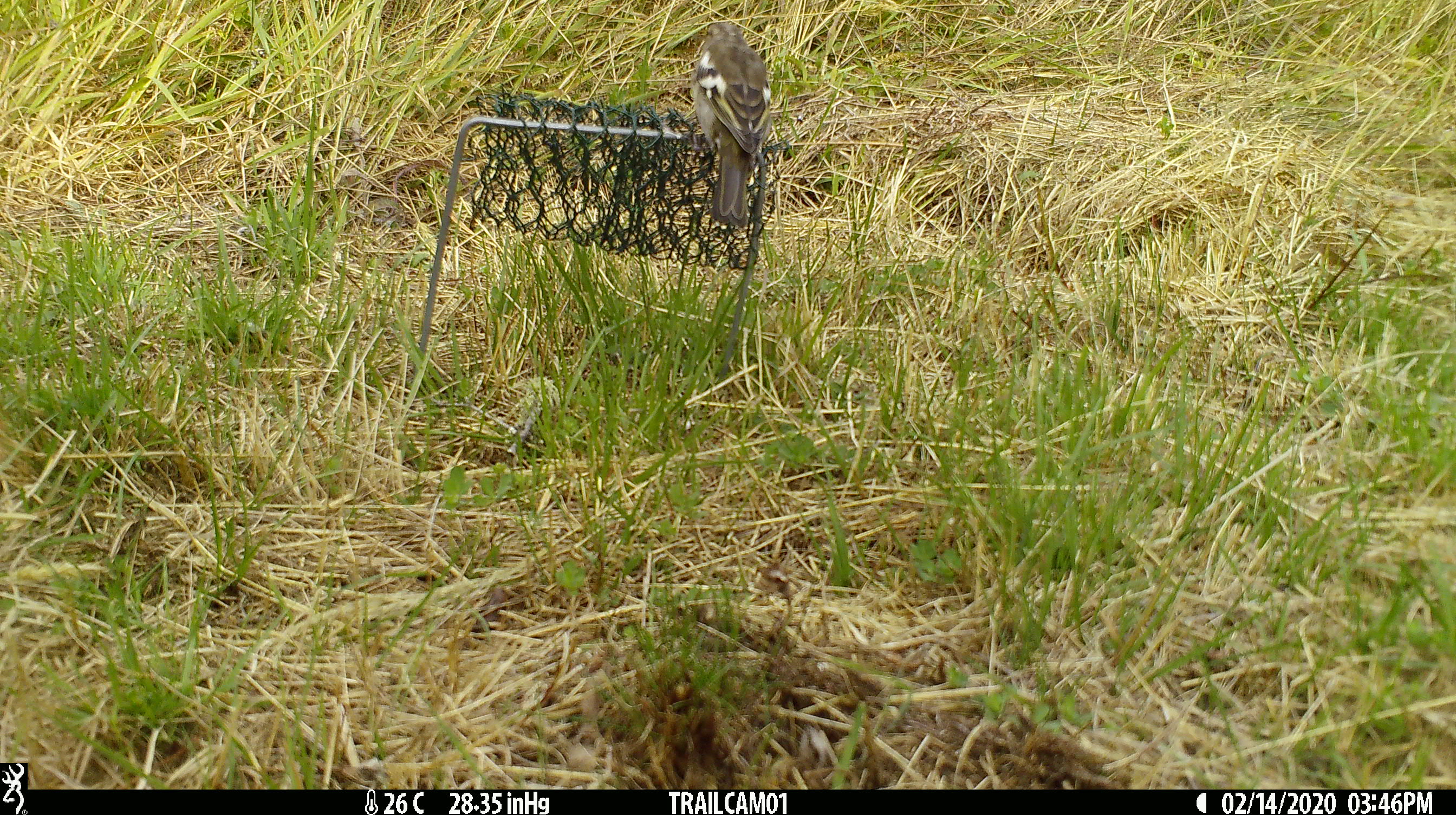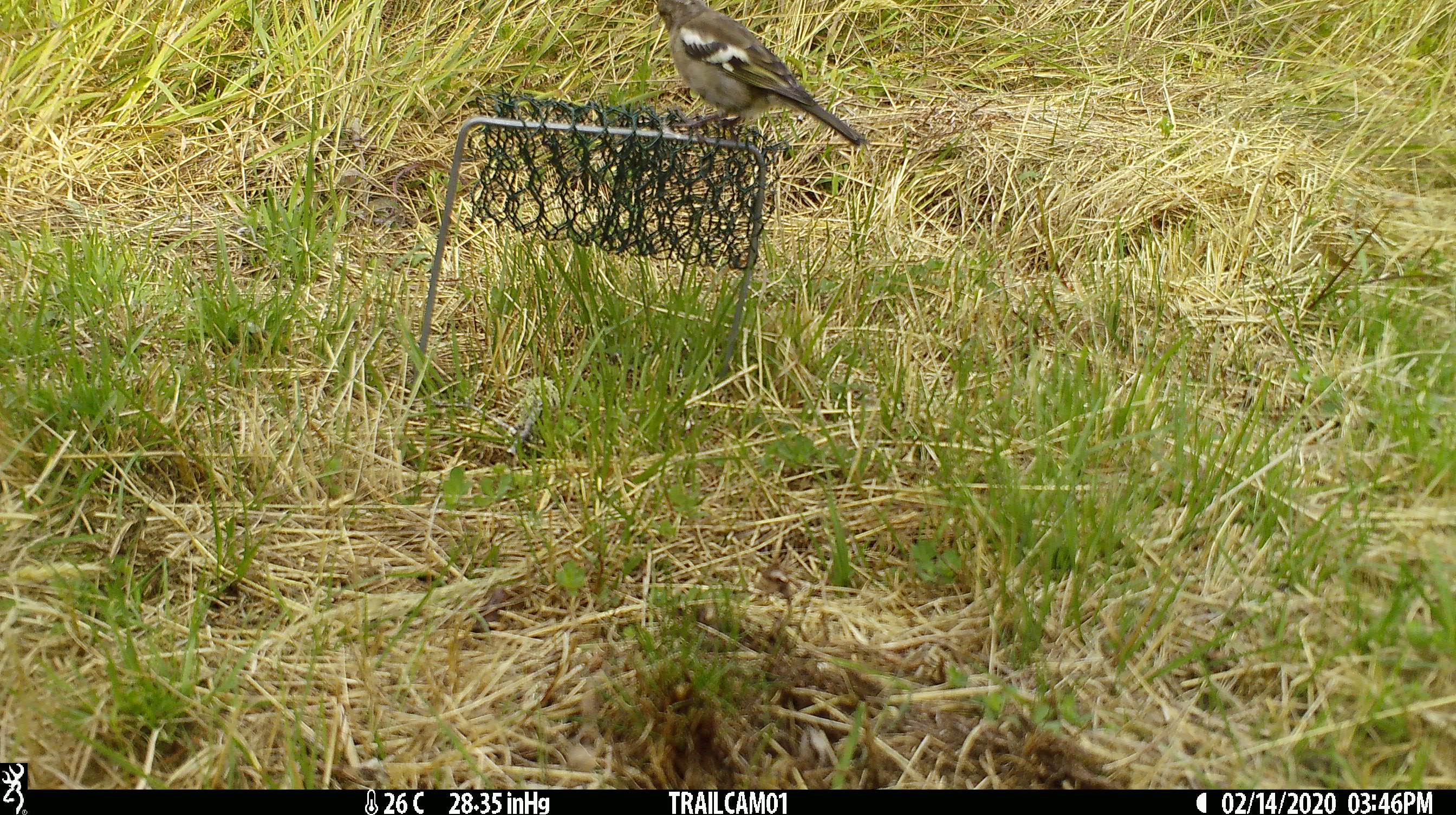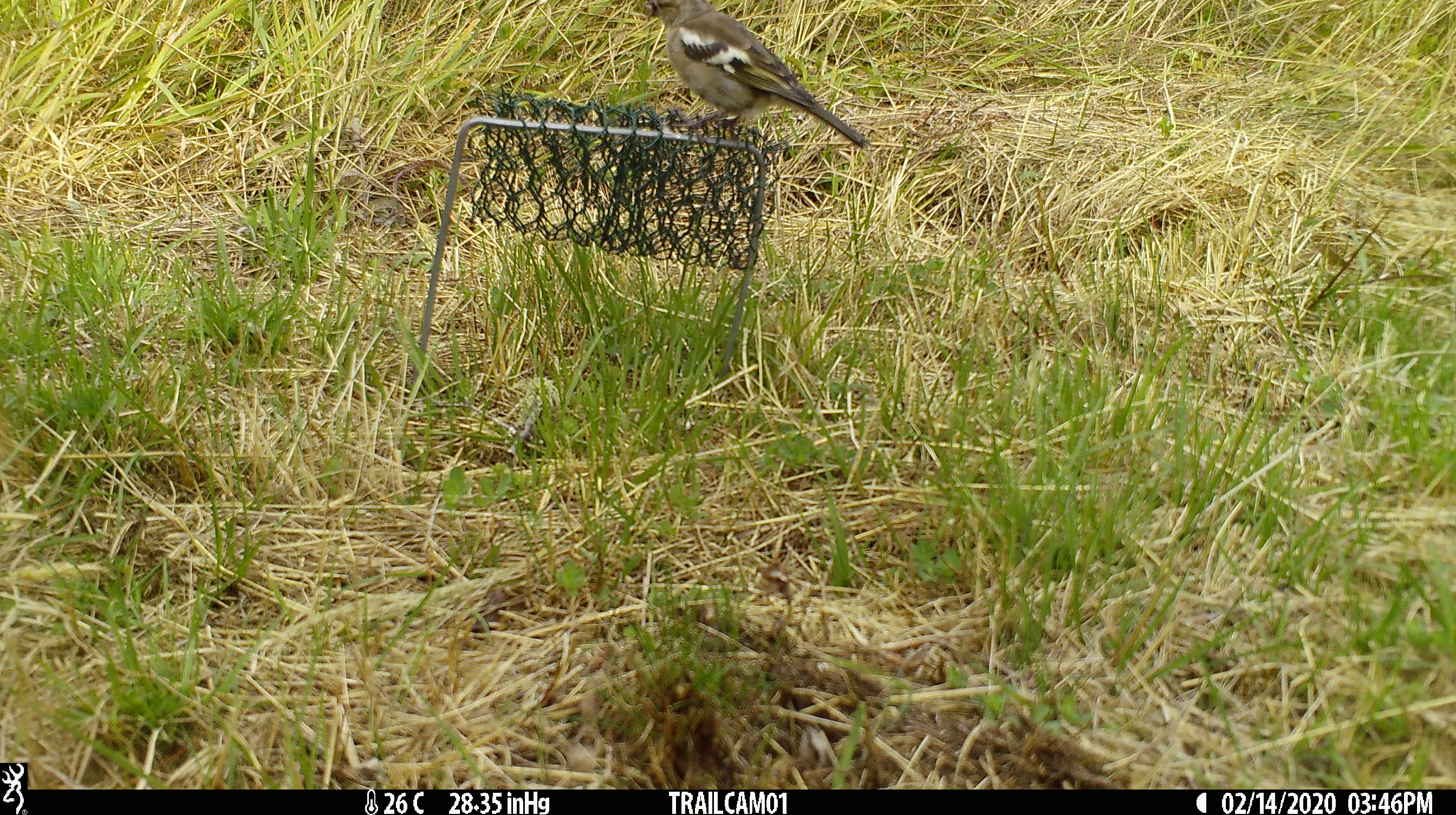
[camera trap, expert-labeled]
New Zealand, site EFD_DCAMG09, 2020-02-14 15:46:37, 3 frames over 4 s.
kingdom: Animalia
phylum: Chordata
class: Aves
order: Passeriformes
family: Fringillidae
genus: Fringilla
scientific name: Fringilla coelebs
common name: common chaffinch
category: chaffinch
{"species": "chaffinch (common chaffinch) (Fringilla coelebs)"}